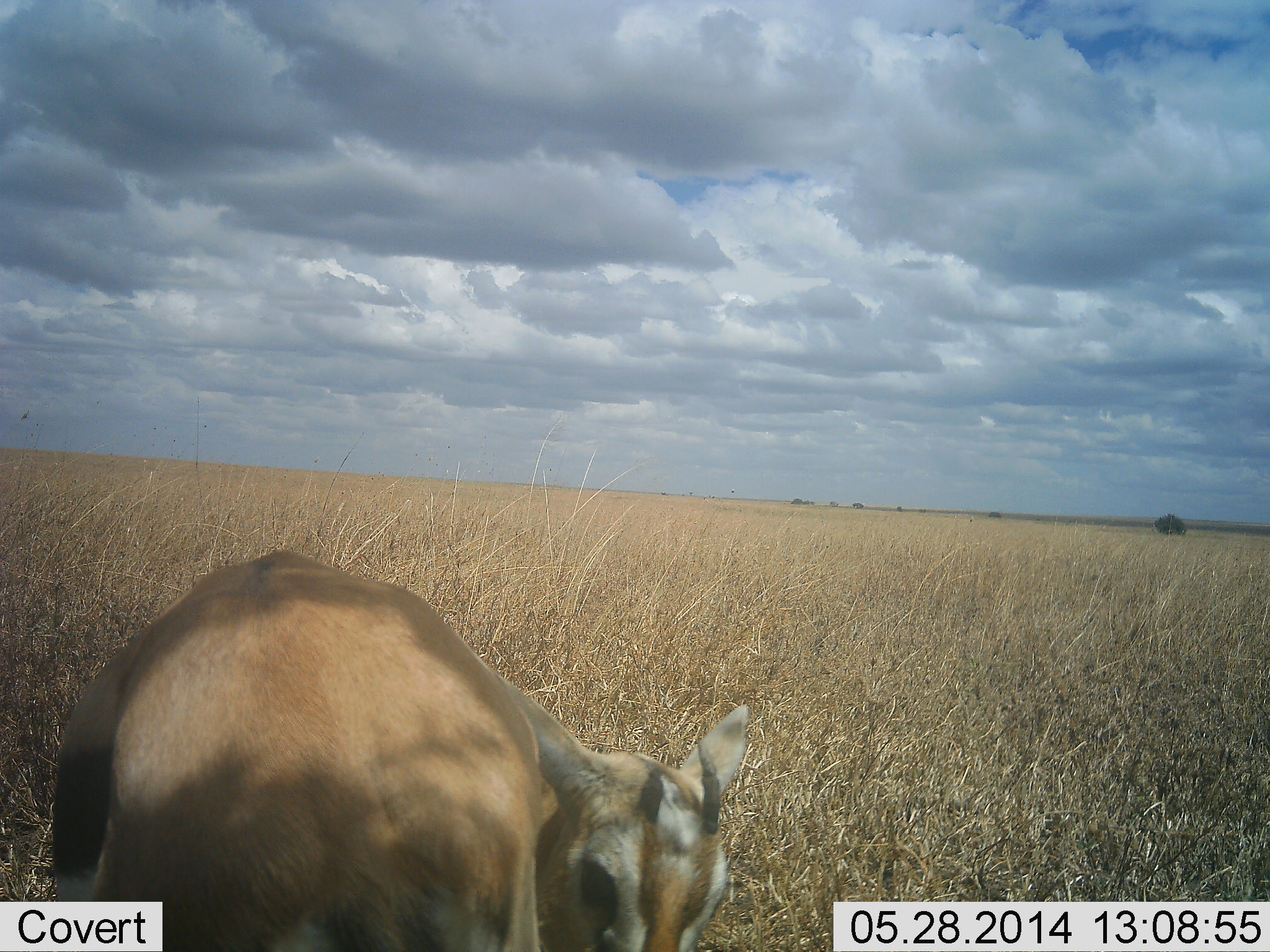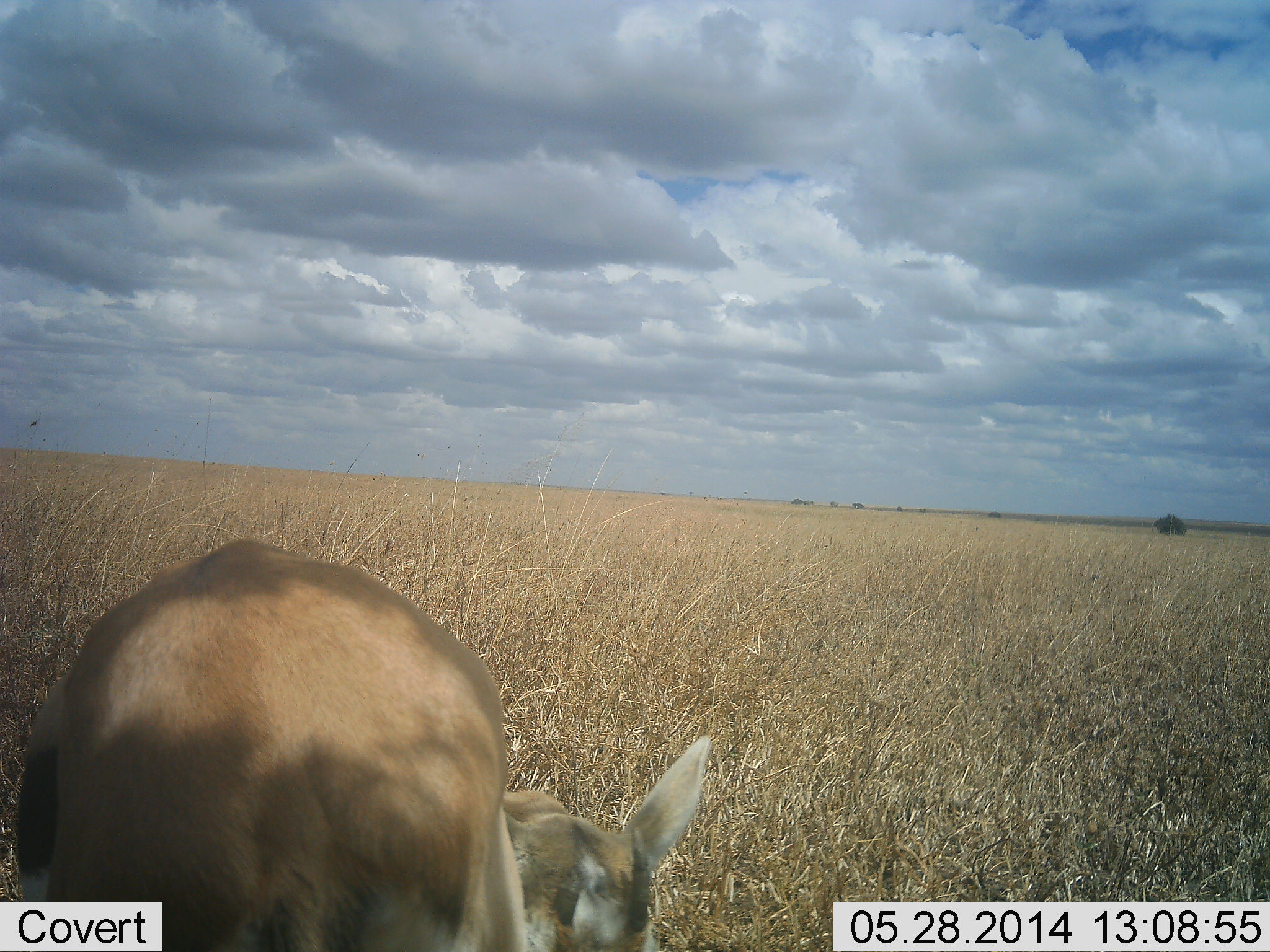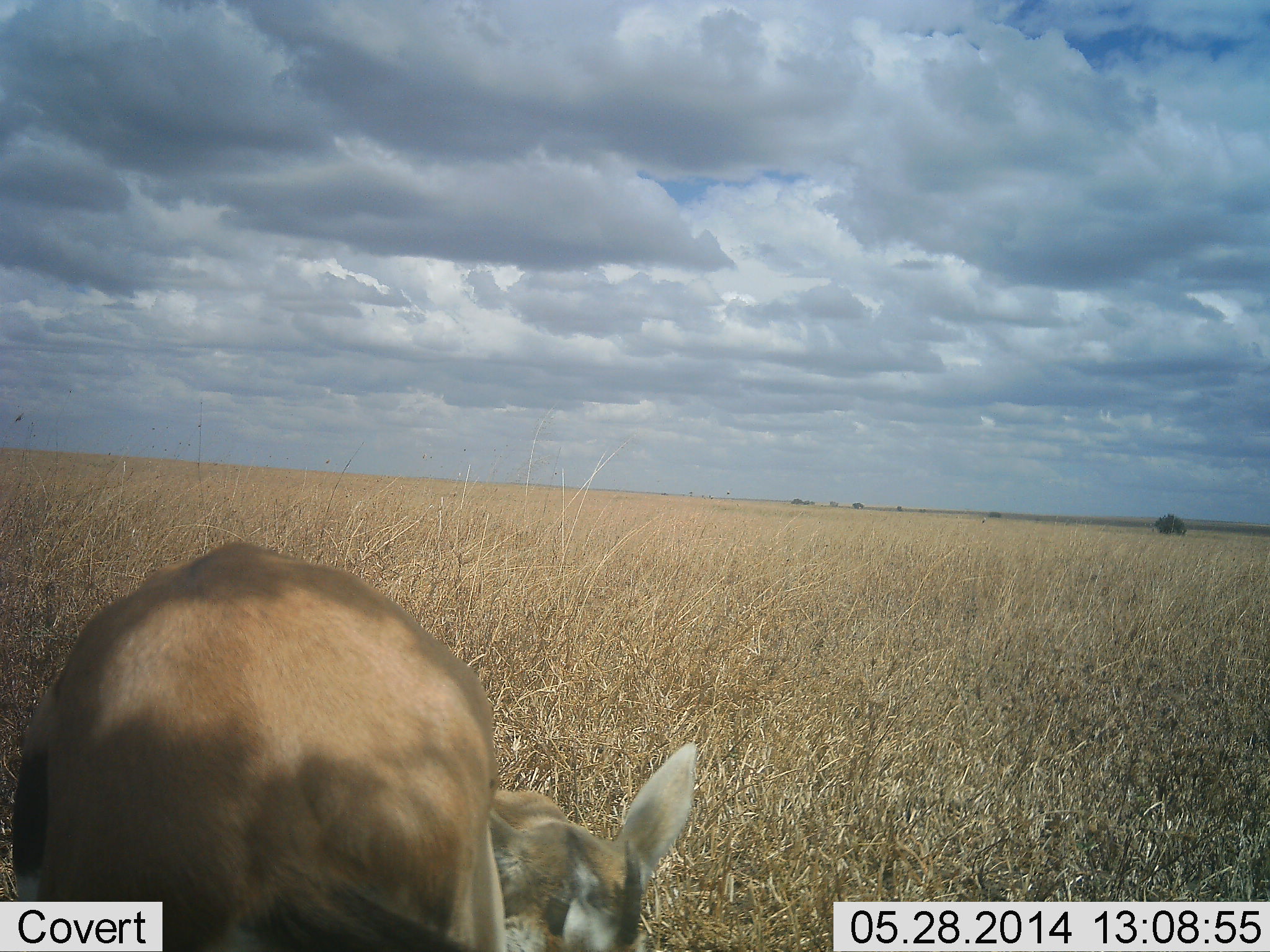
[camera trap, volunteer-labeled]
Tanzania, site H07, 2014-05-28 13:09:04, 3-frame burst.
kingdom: Animalia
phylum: Chordata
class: Mammalia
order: Artiodactyla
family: Bovidae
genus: Eudorcas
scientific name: Eudorcas thomsonii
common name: thomson's gazelle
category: gazellethomsons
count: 1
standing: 60%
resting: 10%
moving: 20%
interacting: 0%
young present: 10%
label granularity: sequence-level